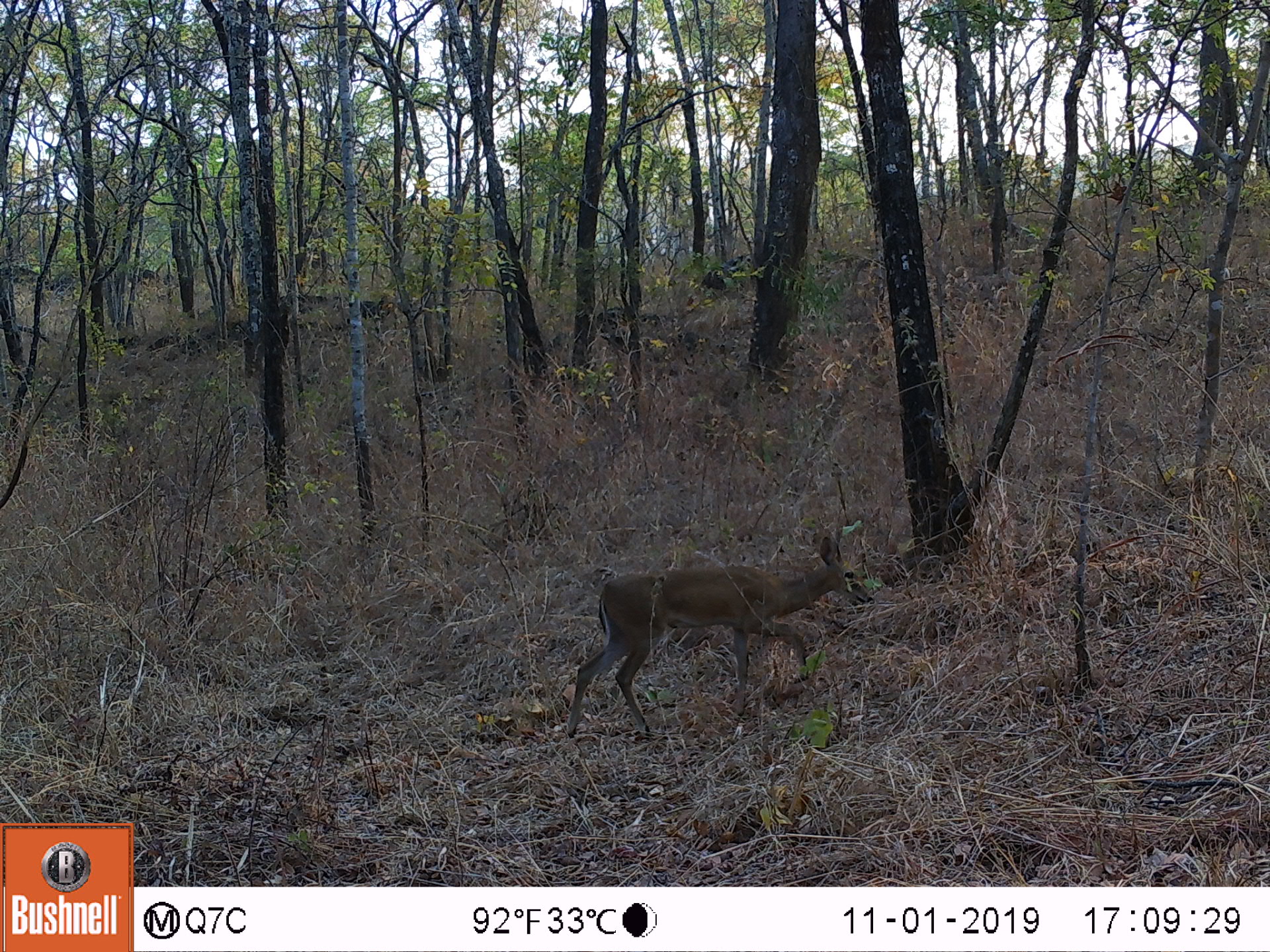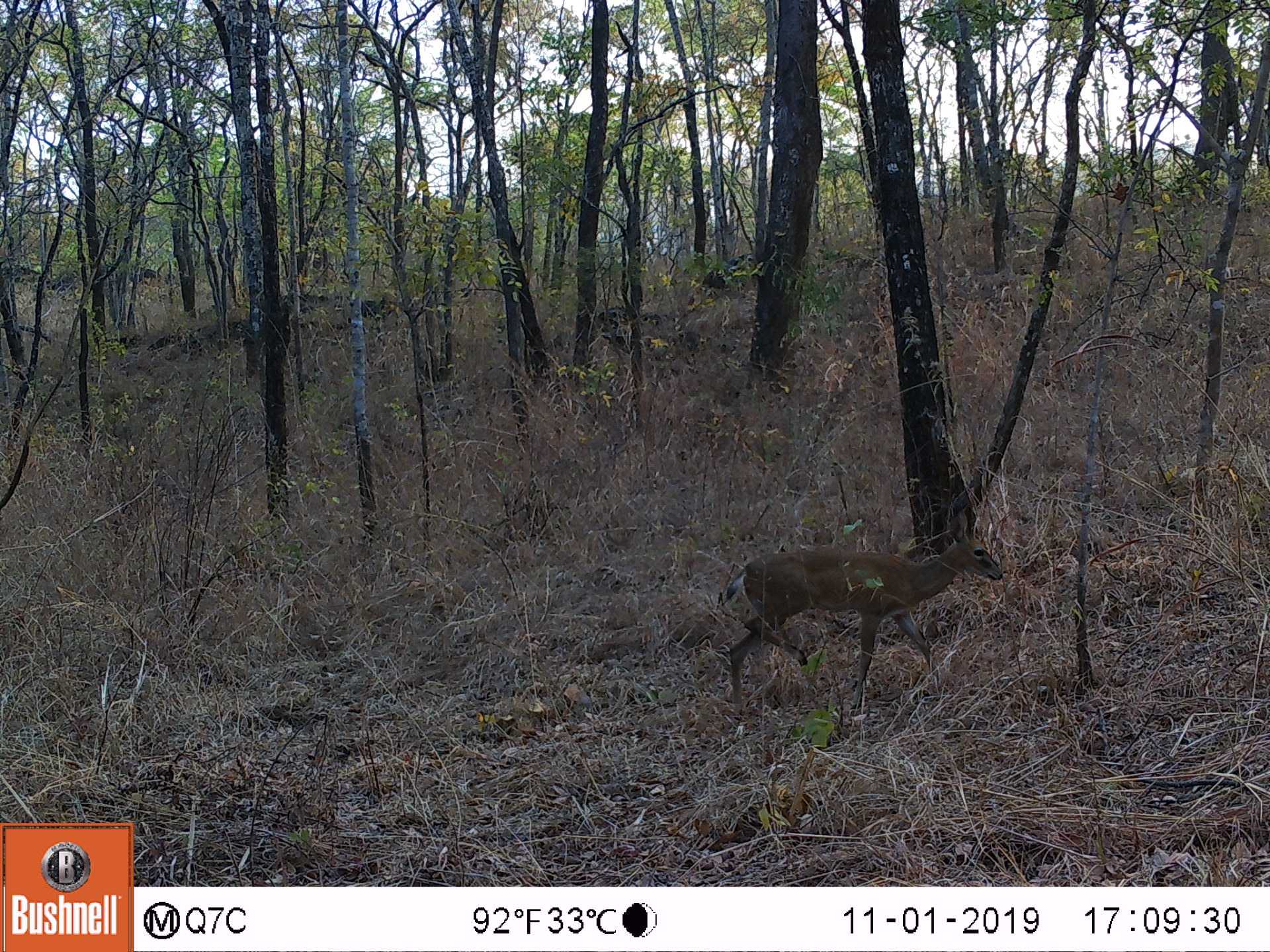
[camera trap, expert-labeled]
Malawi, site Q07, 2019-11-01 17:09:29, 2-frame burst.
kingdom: Animalia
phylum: Chordata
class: Mammalia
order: Artiodactyla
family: Bovidae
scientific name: Antilopinae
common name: small antelope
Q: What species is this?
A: Small antelope (Antilopinae).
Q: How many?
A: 1.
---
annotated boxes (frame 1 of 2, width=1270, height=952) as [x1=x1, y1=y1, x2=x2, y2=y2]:
small antelope: [x1=563, y1=530, x2=883, y2=745]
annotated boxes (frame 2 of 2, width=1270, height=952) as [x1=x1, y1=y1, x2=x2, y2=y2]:
small antelope: [x1=715, y1=507, x2=1014, y2=721]